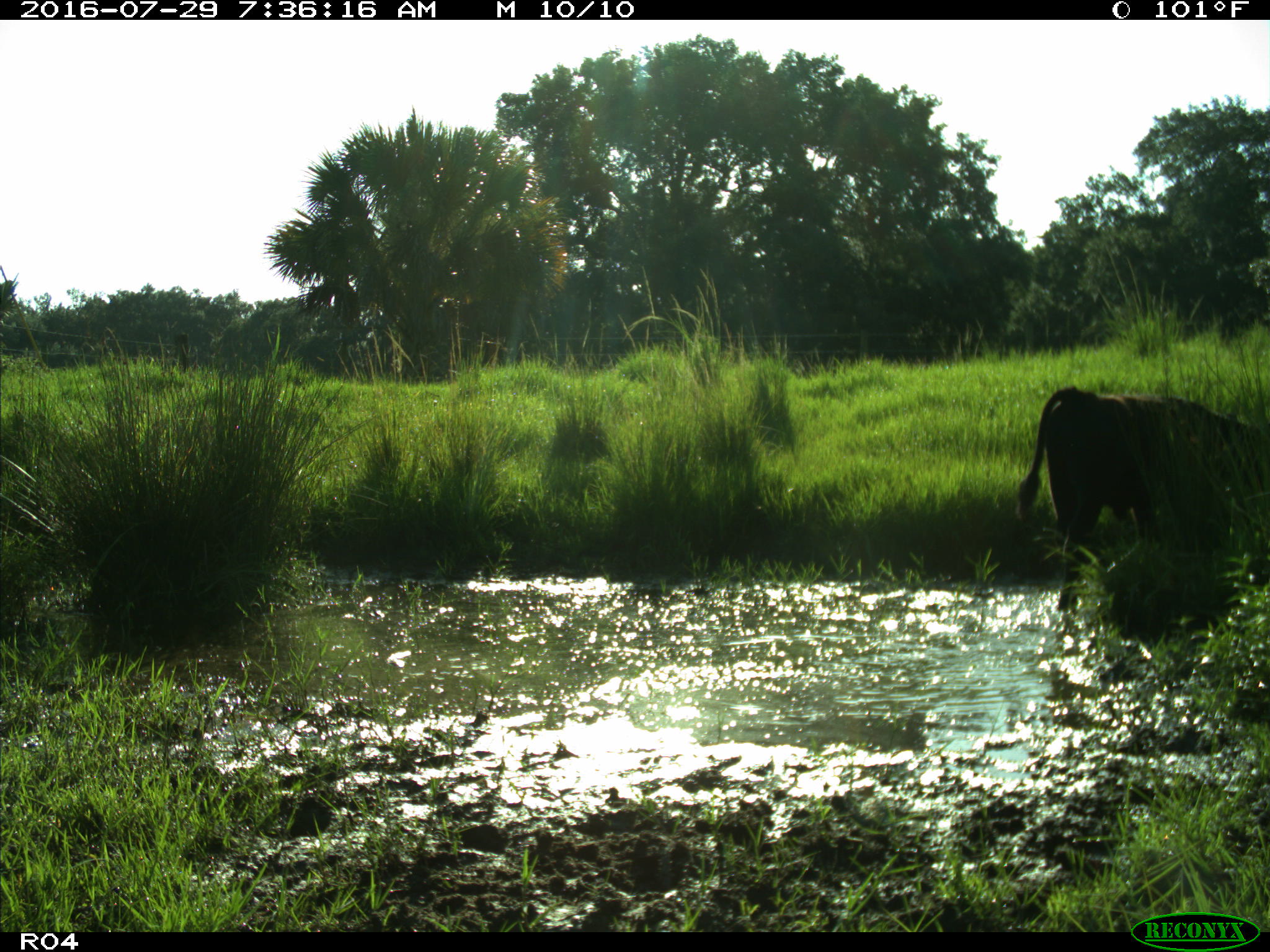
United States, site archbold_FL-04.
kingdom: Animalia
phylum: Chordata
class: Mammalia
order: Artiodactyla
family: Bovidae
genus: Bos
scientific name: Bos taurus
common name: domestic cow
Bos taurus (domestic cow).